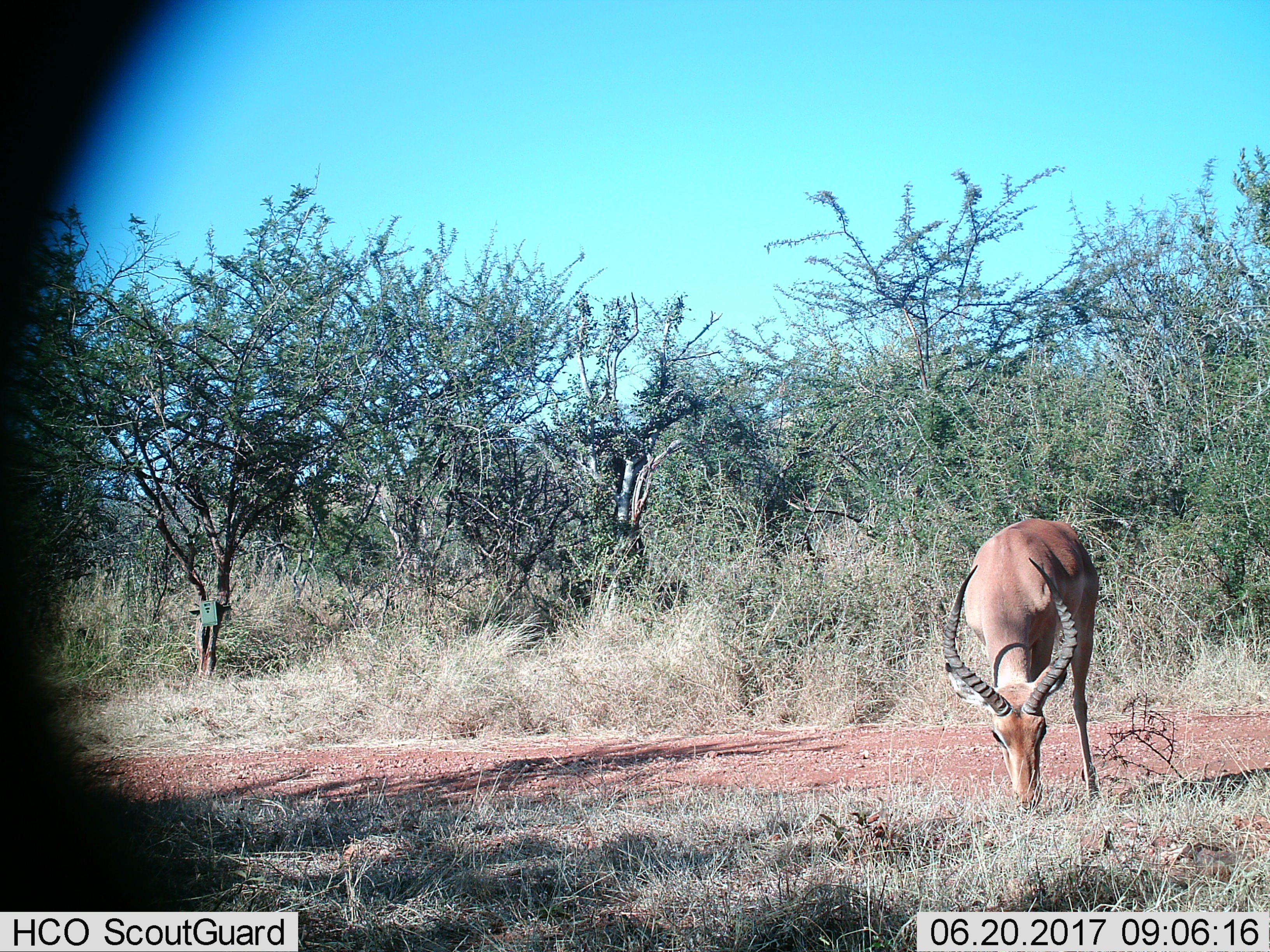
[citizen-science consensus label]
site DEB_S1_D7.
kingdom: Animalia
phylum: Chordata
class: Mammalia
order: Artiodactyla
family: Bovidae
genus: Aepyceros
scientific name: Aepyceros melampus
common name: impala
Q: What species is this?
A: Impala (Aepyceros melampus).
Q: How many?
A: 1.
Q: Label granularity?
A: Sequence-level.